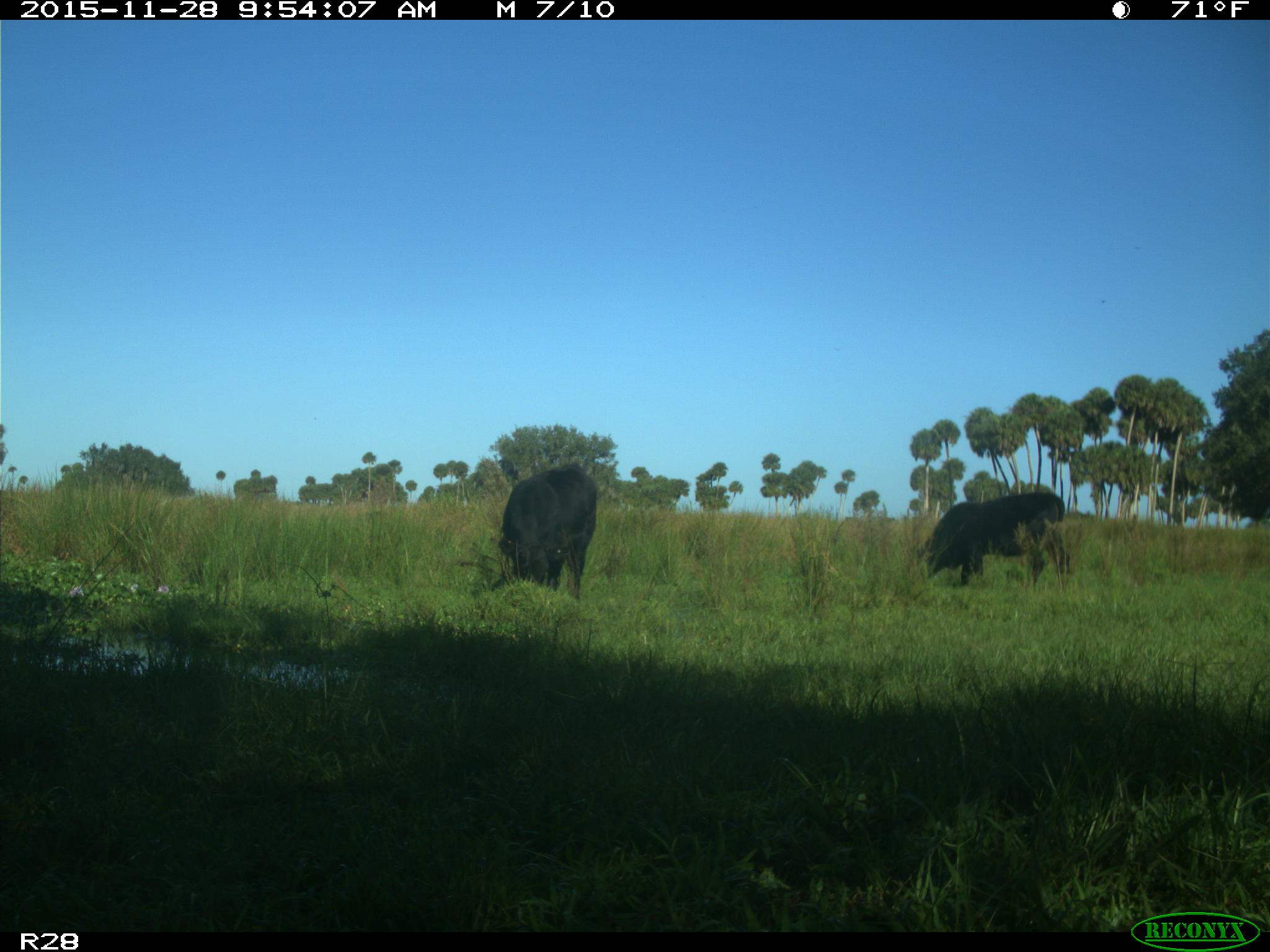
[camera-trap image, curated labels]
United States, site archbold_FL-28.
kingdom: Animalia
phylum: Chordata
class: Mammalia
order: Artiodactyla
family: Bovidae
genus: Bos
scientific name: Bos taurus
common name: domestic cow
Bos taurus (domestic cow).